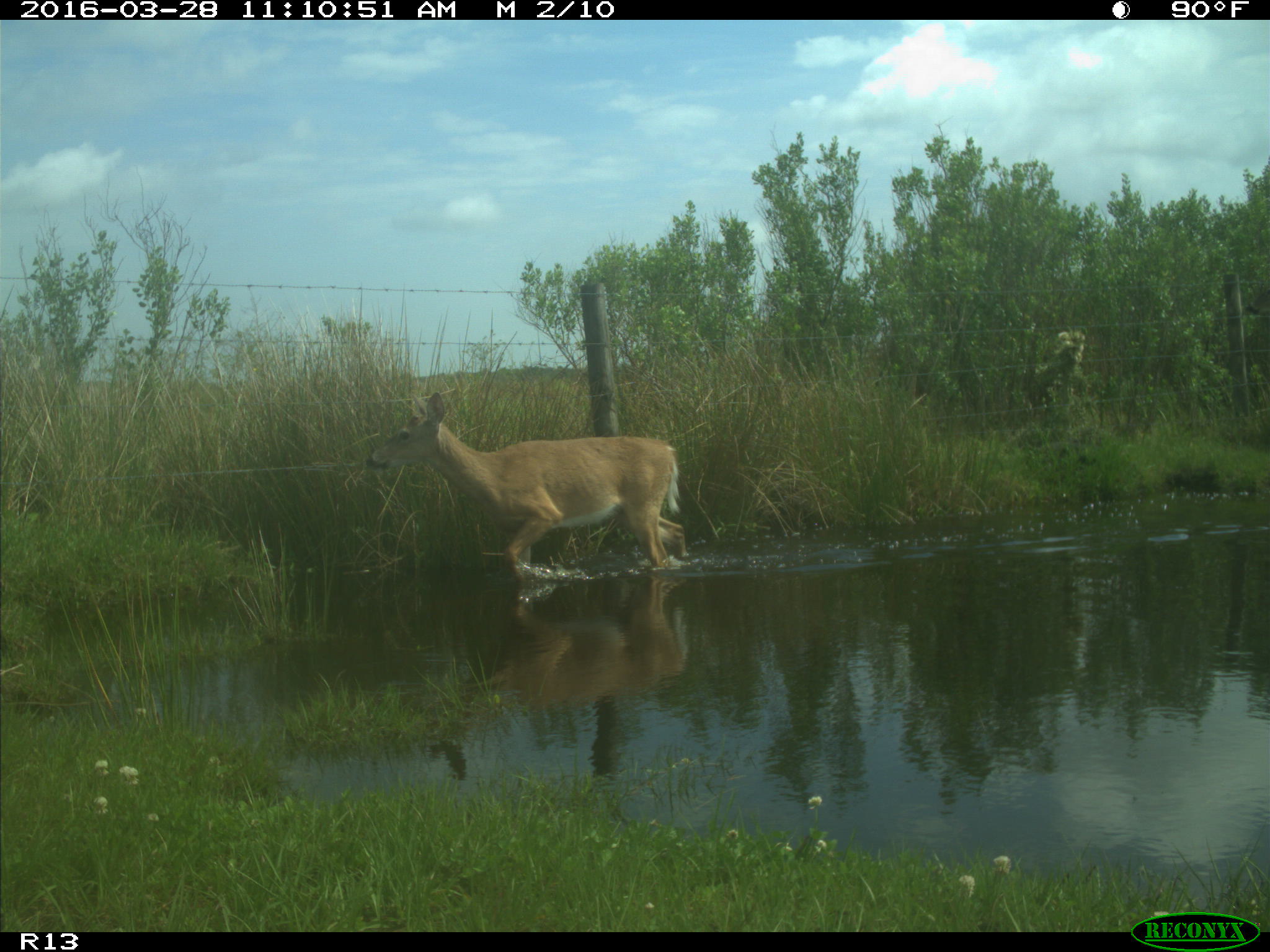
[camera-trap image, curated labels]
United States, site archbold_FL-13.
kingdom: Animalia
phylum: Chordata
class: Mammalia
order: Artiodactyla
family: Cervidae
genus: Odocoileus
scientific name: Odocoileus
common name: deer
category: unidentified deer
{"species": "unidentified deer (deer) (Odocoileus)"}